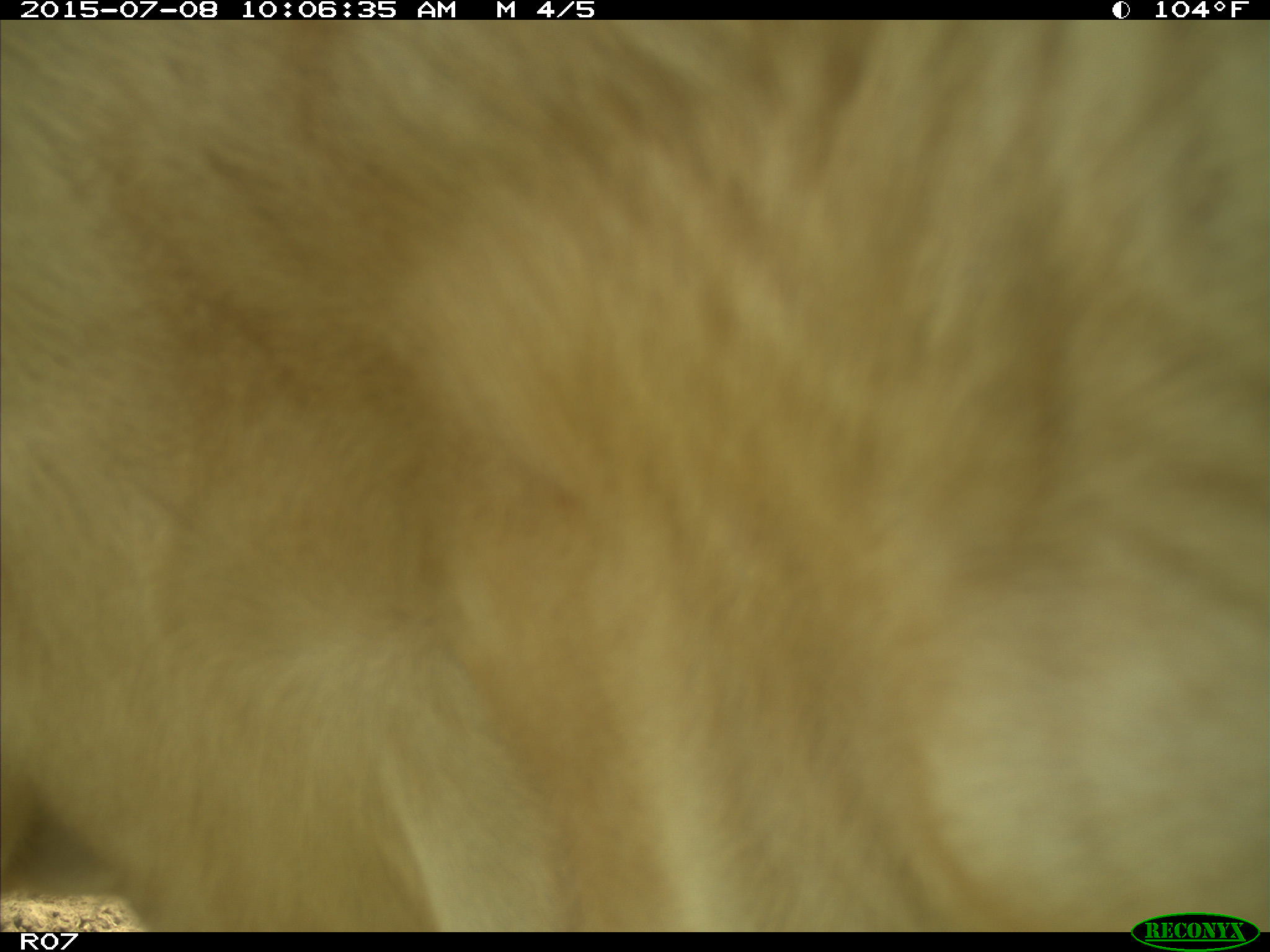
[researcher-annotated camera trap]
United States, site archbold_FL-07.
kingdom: Animalia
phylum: Chordata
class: Mammalia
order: Artiodactyla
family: Bovidae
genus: Bos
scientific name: Bos taurus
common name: domestic cow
Bos taurus (domestic cow).